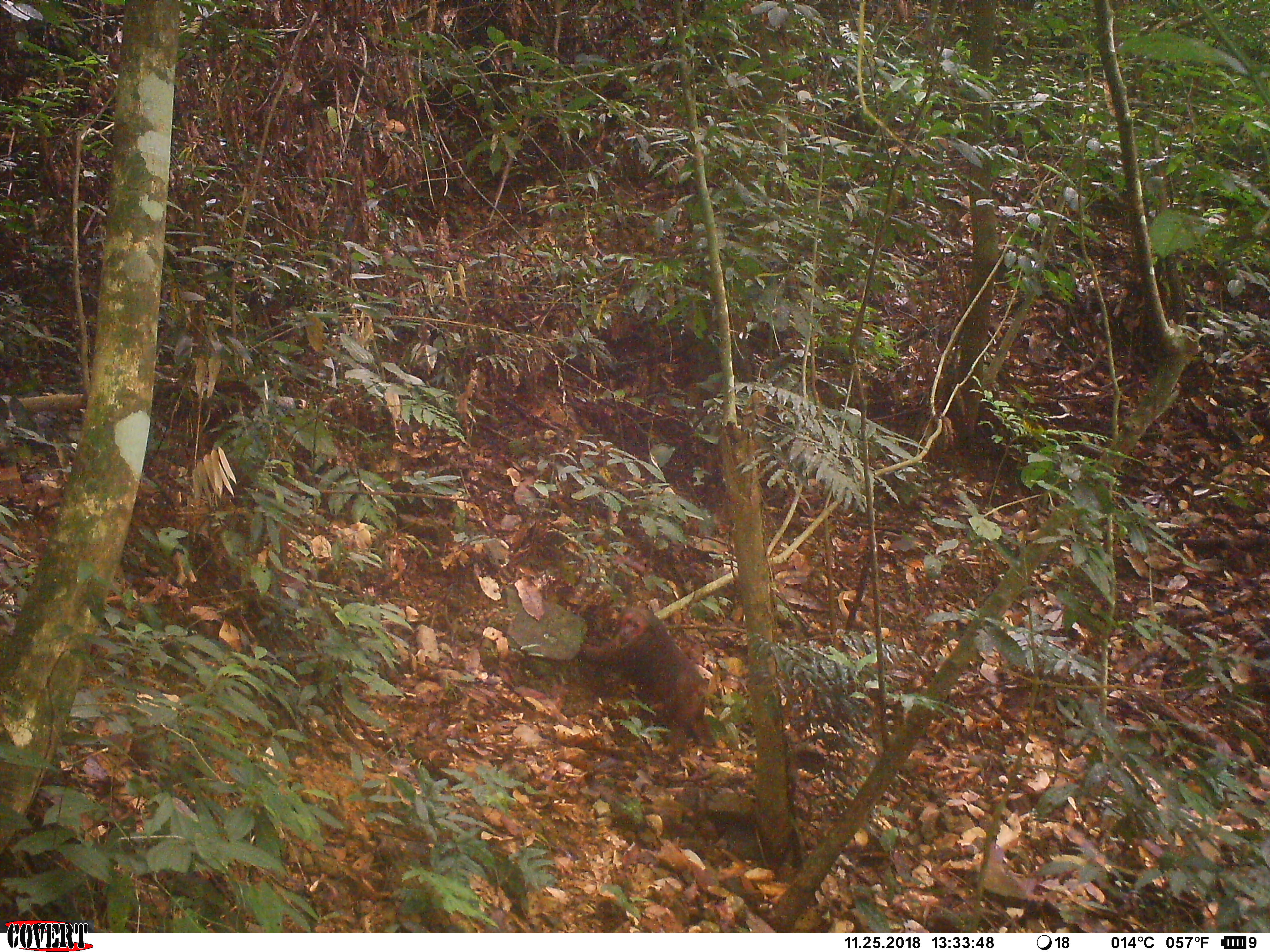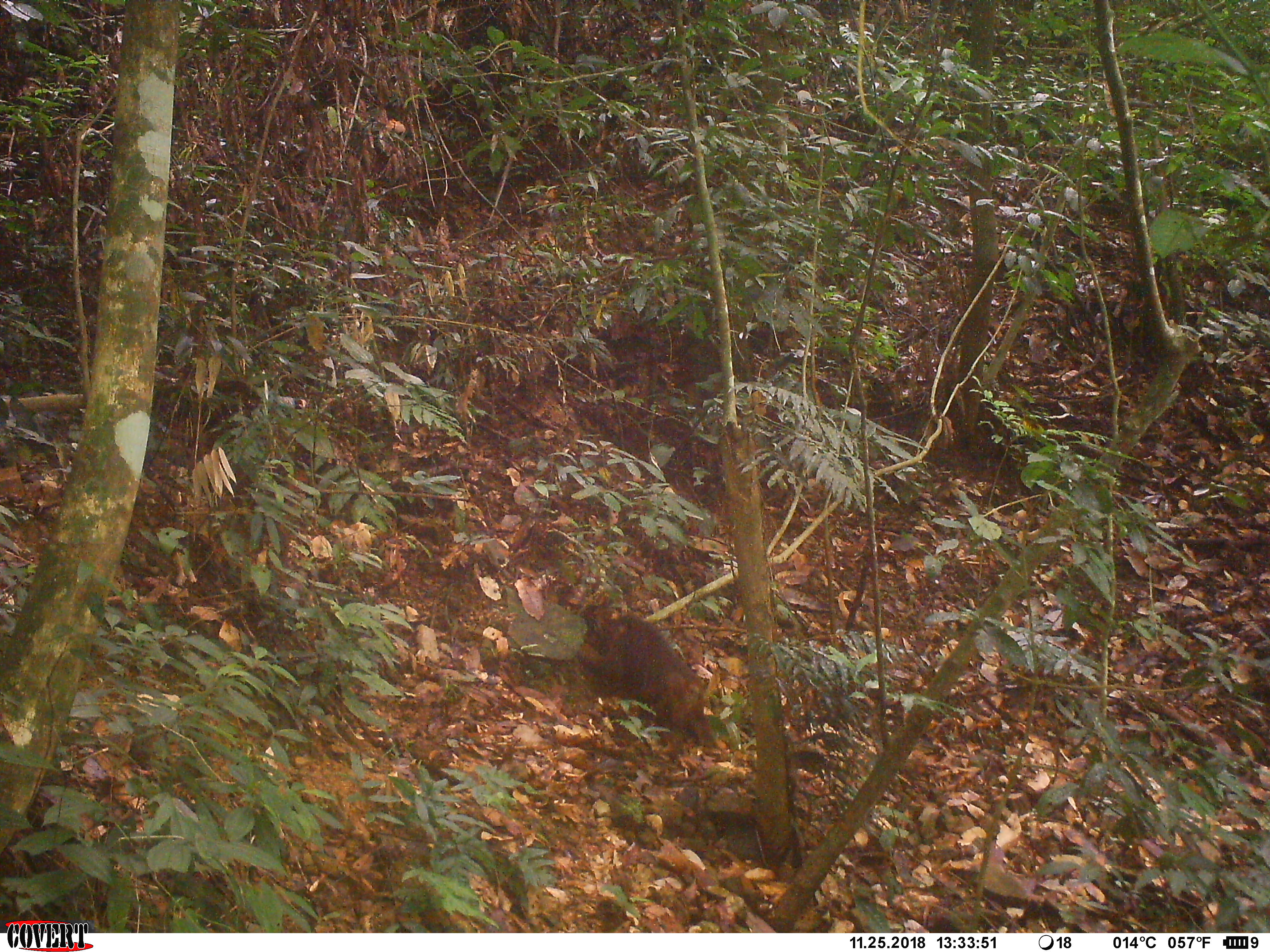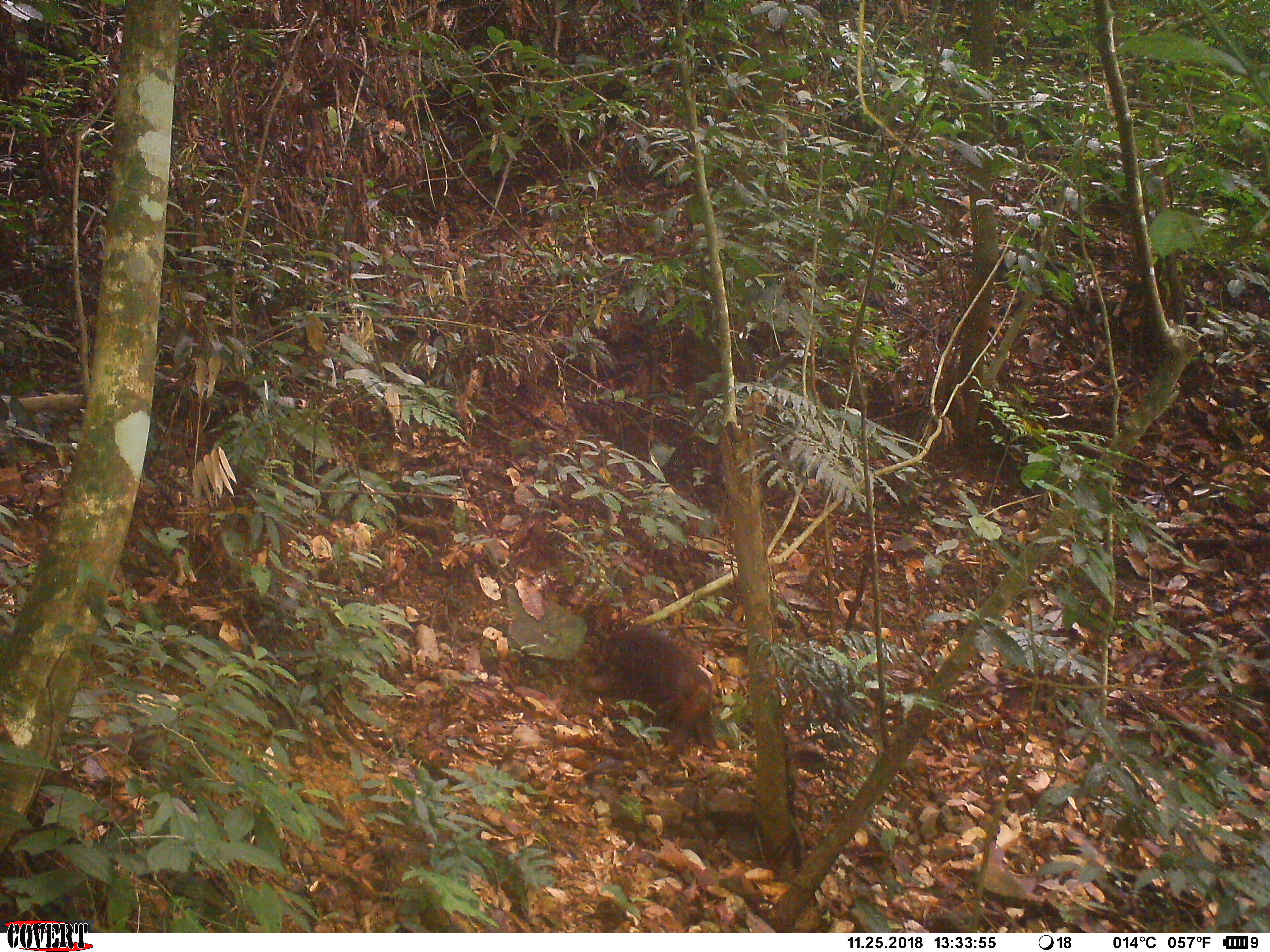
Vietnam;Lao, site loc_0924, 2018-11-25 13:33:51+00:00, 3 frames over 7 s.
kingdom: Animalia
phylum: Chordata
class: Mammalia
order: Primates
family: Cercopithecidae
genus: Macaca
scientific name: Macaca arctoides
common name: stump-tailed macaque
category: stump tailed macaque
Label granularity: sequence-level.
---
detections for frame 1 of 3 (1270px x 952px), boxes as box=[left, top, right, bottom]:
stump tailed macaque: box=[579, 602, 713, 757]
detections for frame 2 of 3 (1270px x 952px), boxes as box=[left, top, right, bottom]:
stump tailed macaque: box=[575, 605, 718, 757]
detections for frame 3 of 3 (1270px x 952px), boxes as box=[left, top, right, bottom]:
stump tailed macaque: box=[582, 620, 719, 753]